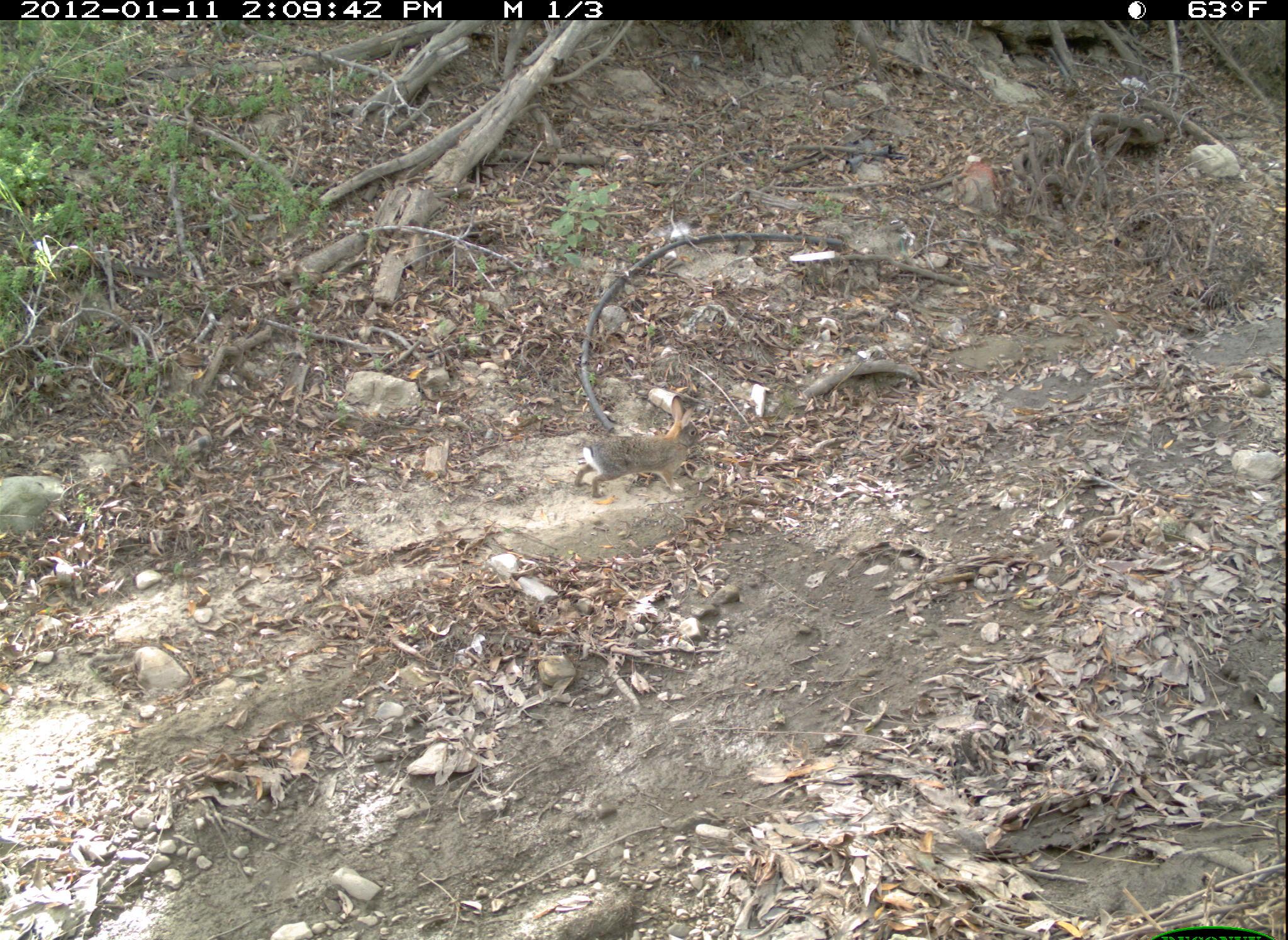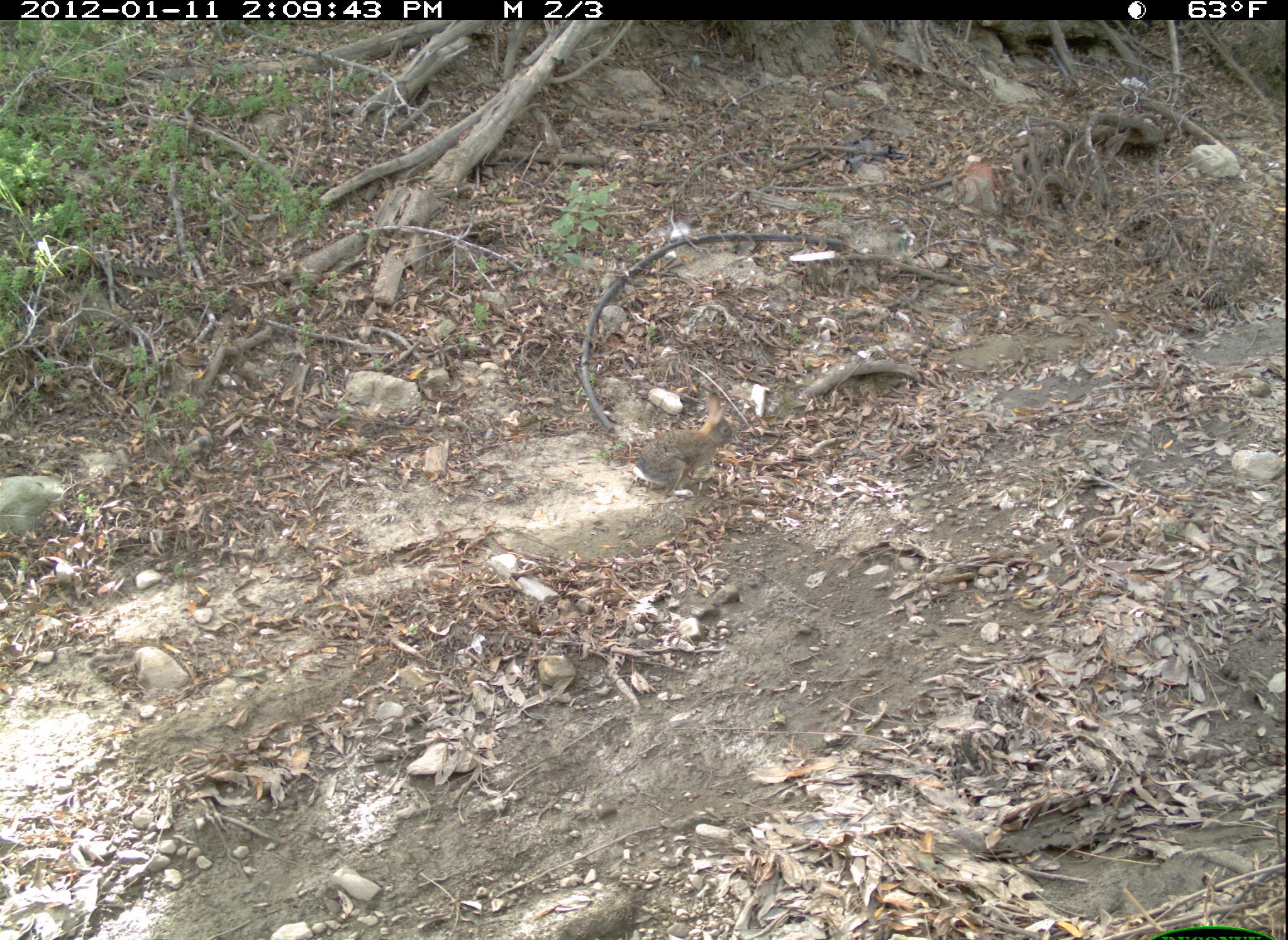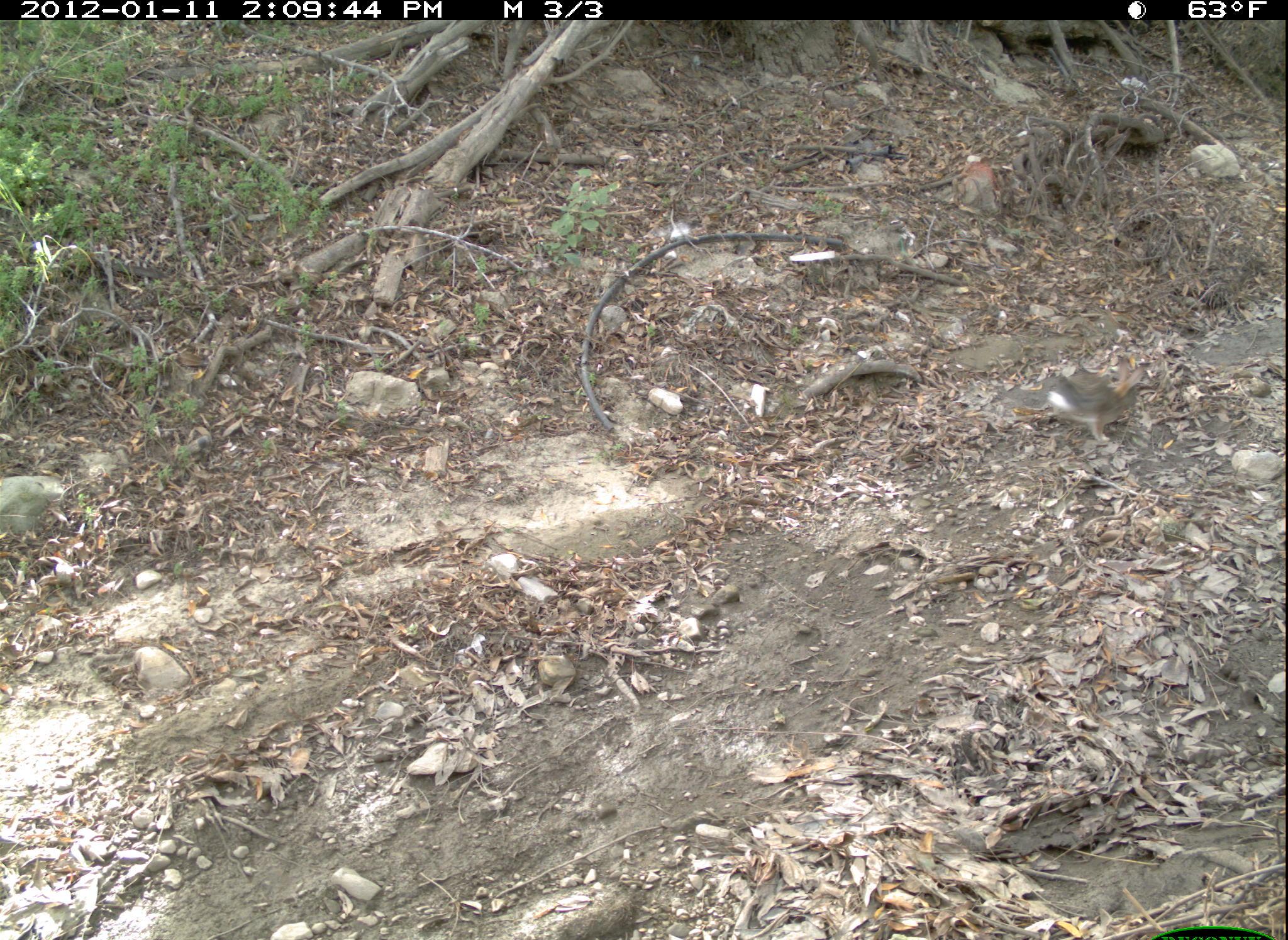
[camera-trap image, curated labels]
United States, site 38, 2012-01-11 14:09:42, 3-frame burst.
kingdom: Animalia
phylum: Chordata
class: Mammalia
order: Lagomorpha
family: Leporidae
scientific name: Leporidae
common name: rabbits and hares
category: rabbit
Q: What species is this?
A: Rabbit (rabbits and hares) (Leporidae).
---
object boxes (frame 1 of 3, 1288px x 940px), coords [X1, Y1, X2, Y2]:
rabbit: [567, 391, 707, 515]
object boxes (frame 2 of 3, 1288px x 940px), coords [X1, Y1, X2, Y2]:
rabbit: [621, 380, 747, 506]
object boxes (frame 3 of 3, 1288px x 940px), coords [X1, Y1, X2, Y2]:
rabbit: [1008, 348, 1151, 453]